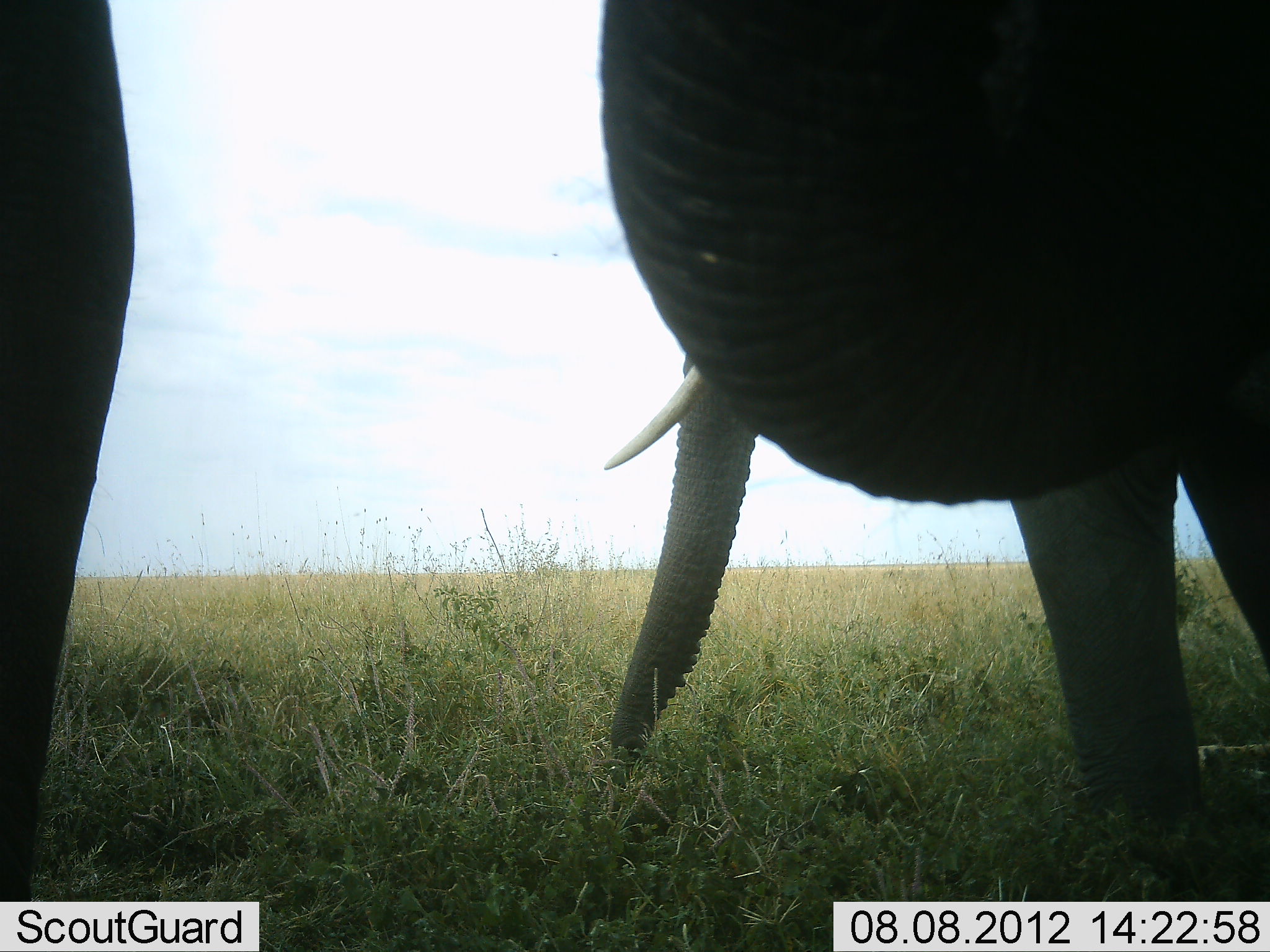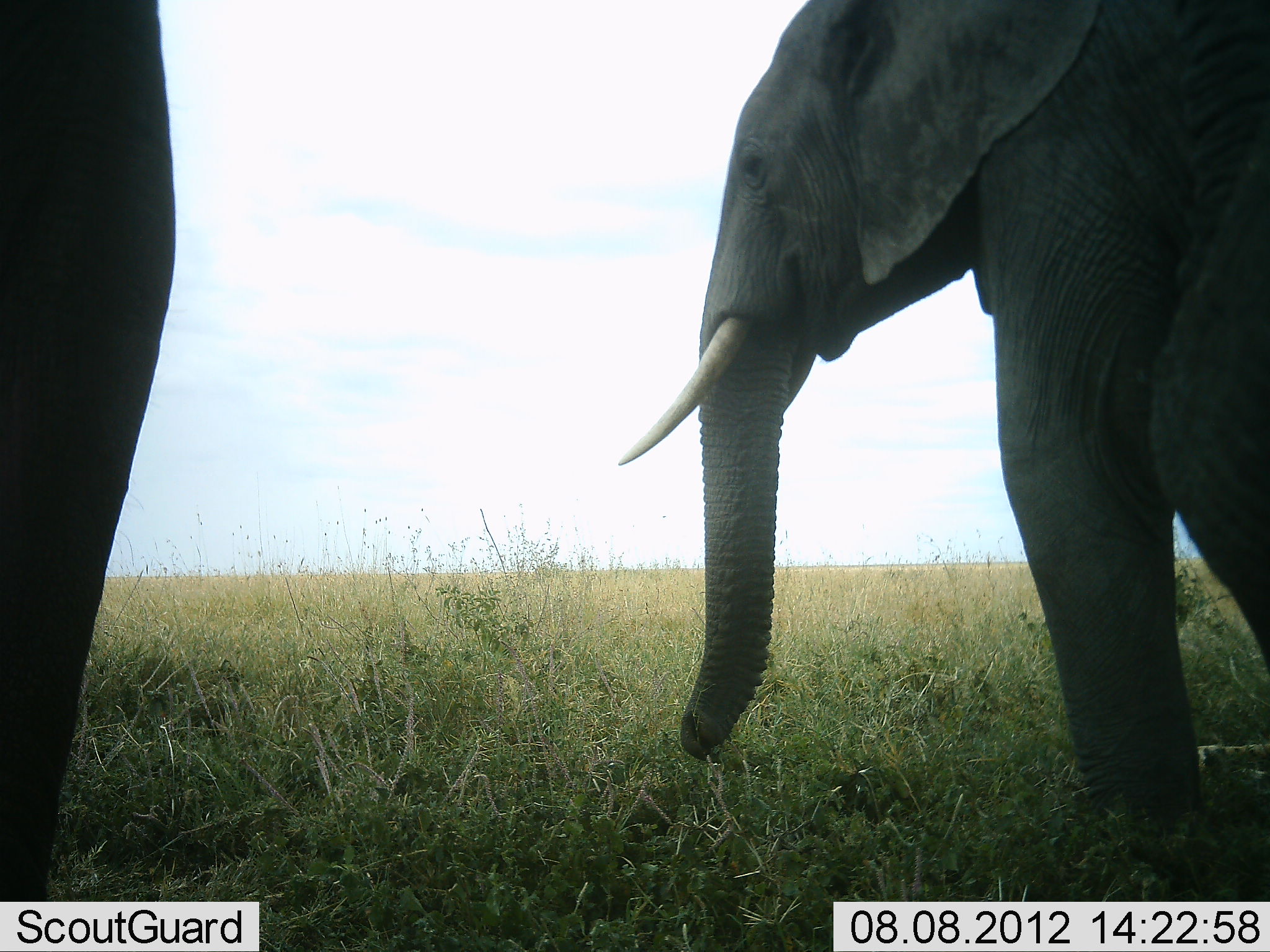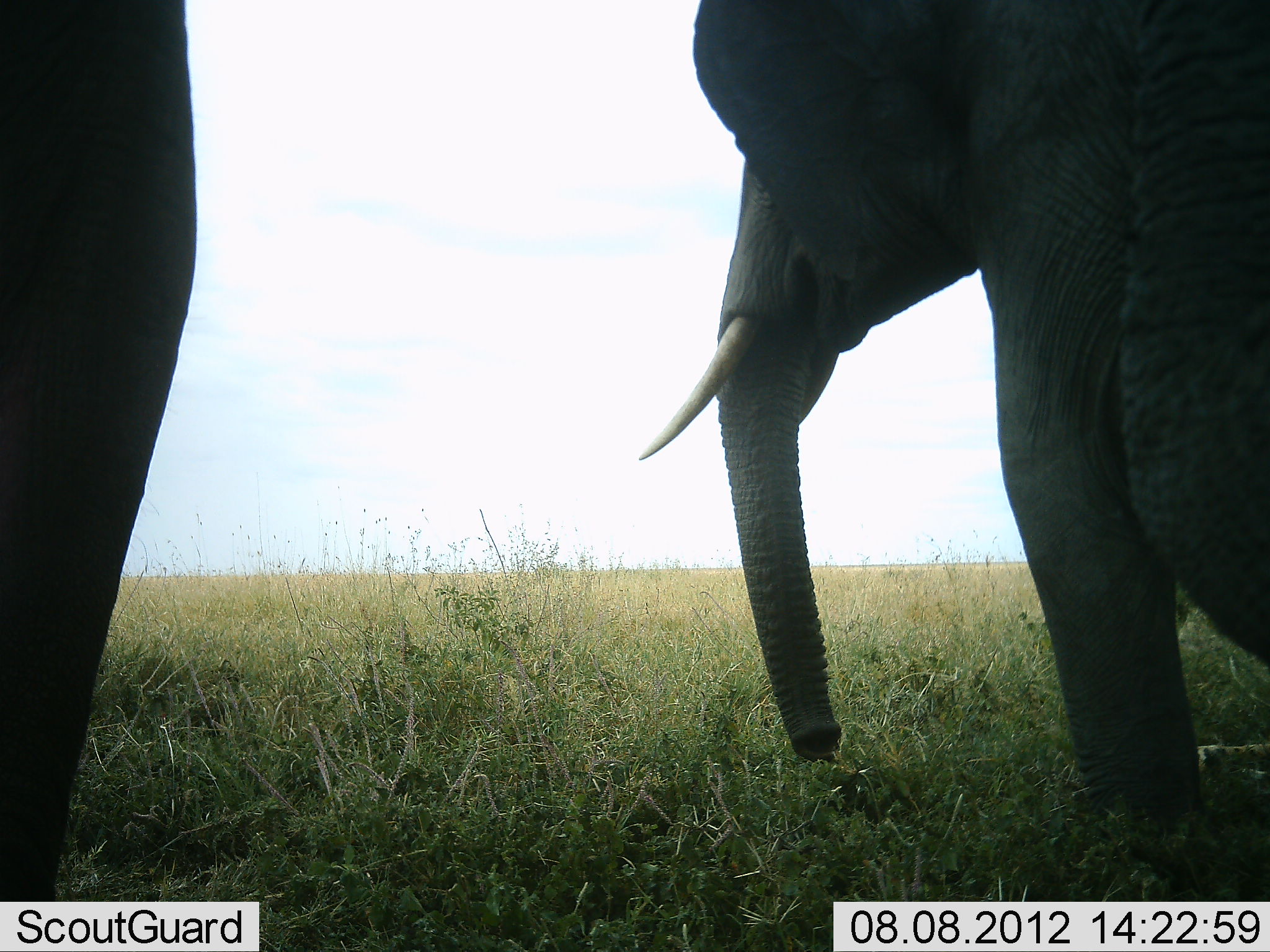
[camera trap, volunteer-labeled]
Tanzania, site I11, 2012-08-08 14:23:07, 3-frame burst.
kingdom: Animalia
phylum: Chordata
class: Mammalia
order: Proboscidea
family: Elephantidae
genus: Loxodonta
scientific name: Loxodonta africana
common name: african bush elephant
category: elephant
Elephant (african bush elephant) (Loxodonta africana), count 3. Behavior (volunteer vote fractions): standing 90%, resting 0%, moving 10%, interacting 10%. Young present (vote fraction): 0%. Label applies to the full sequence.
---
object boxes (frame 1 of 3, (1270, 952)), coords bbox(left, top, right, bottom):
animal: bbox(601, 0, 1270, 902); bbox(1, 0, 133, 901)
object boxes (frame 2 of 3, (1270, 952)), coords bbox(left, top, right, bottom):
animal: bbox(616, 0, 1268, 884); bbox(0, 0, 176, 902)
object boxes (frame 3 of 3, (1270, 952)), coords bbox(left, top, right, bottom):
animal: bbox(638, 0, 1269, 874); bbox(0, 1, 199, 900)